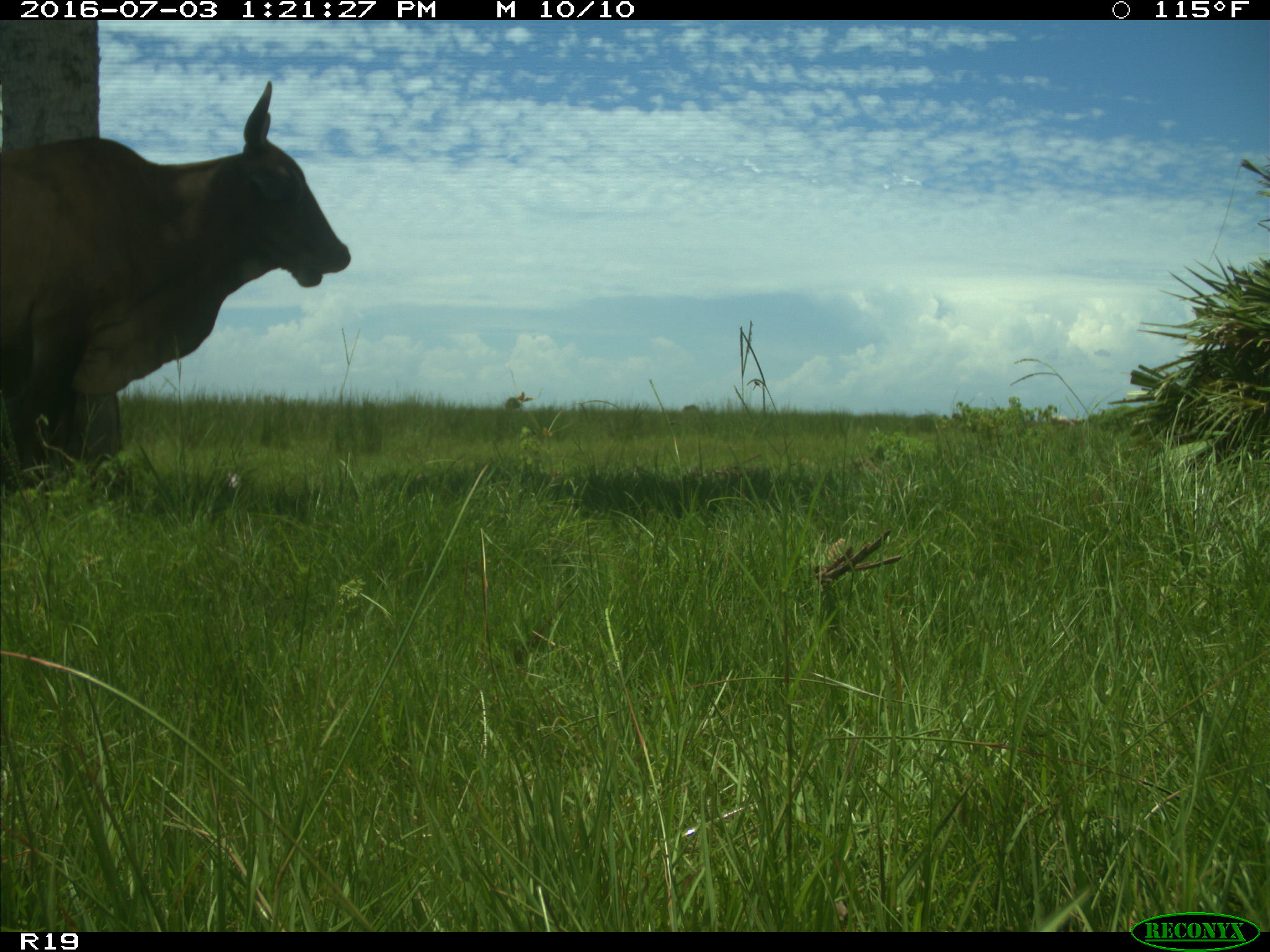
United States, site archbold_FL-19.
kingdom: Animalia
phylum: Chordata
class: Mammalia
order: Artiodactyla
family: Bovidae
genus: Bos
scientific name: Bos taurus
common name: domestic cow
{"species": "Bos taurus (domestic cow)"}